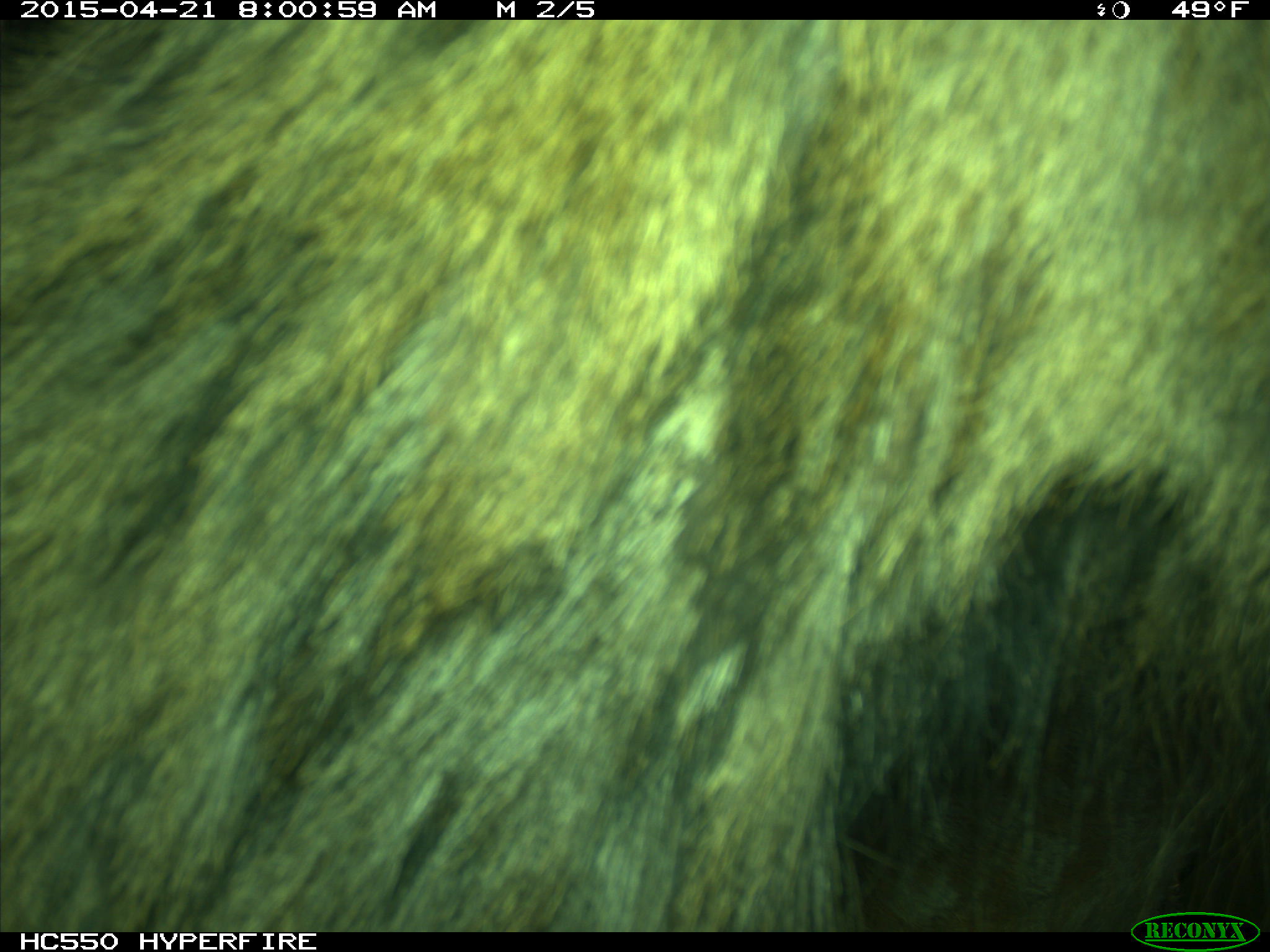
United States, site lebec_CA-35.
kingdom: Animalia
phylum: Chordata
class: Mammalia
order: Artiodactyla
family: Cervidae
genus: Cervus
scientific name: Cervus canadensis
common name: elk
Cervus canadensis (elk).